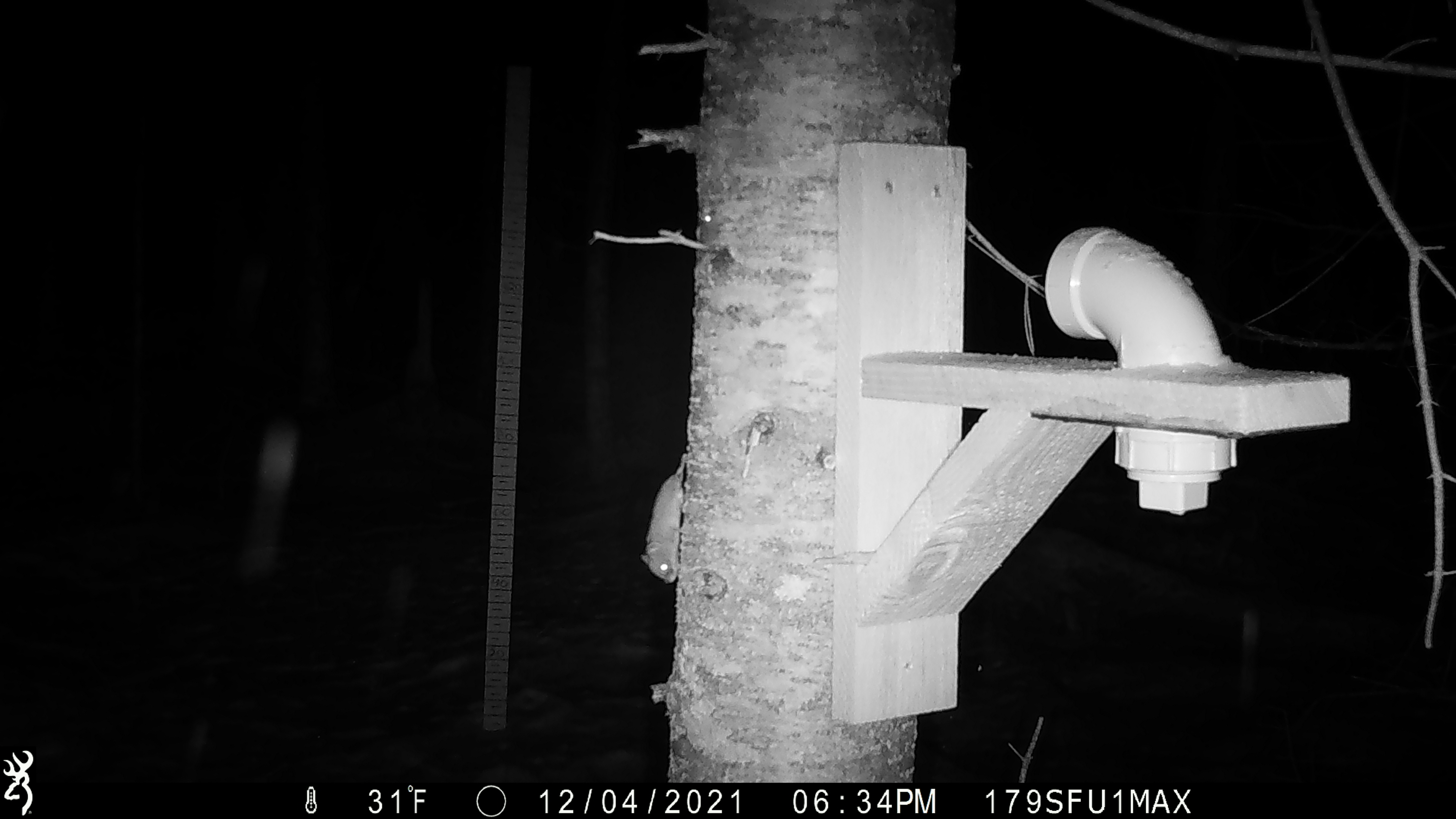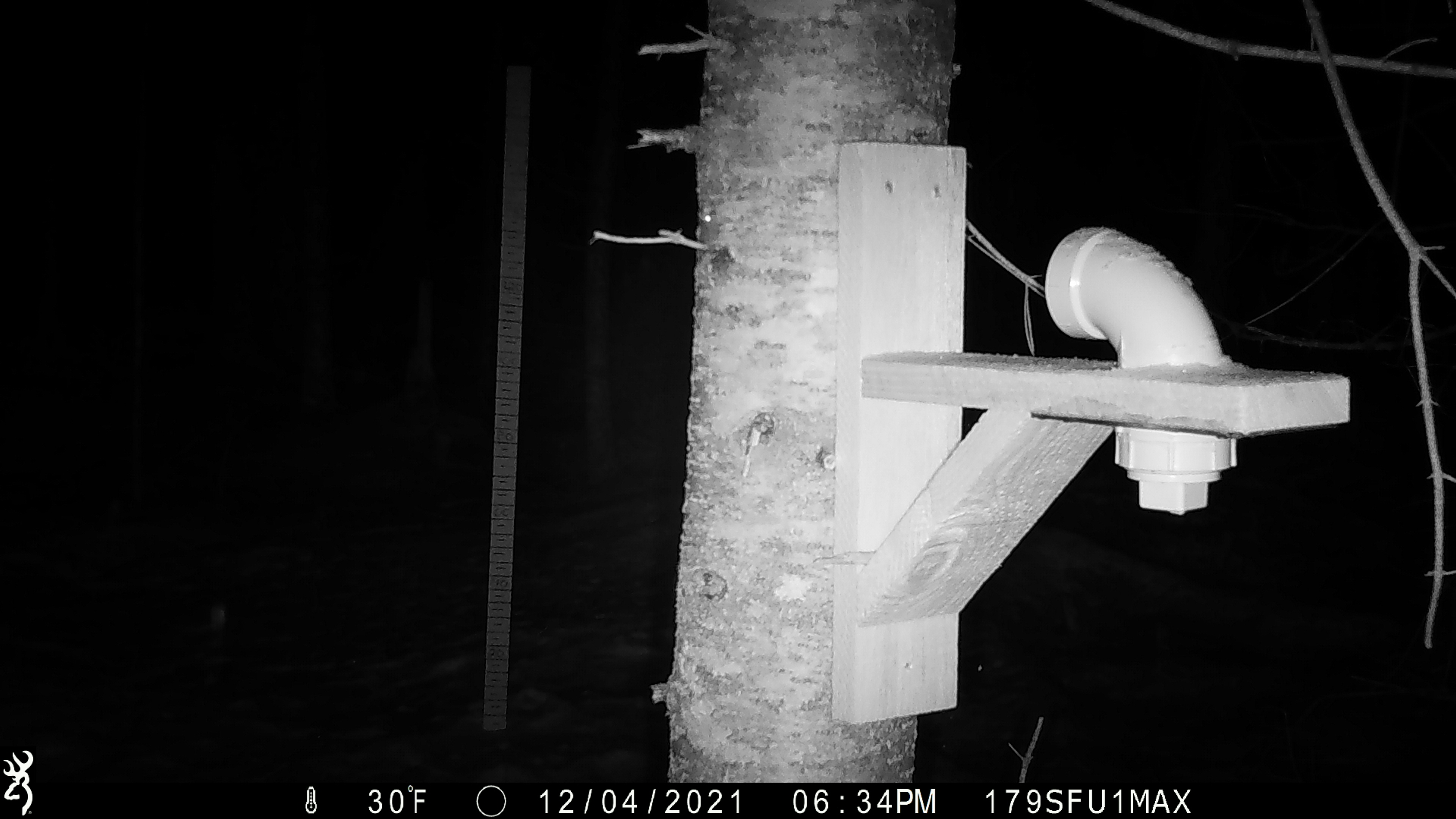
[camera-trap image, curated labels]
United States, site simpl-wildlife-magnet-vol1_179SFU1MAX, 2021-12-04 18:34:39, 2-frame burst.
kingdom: Animalia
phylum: Chordata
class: Mammalia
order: Rodentia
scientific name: Rodentia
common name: mouse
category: mouse sp.